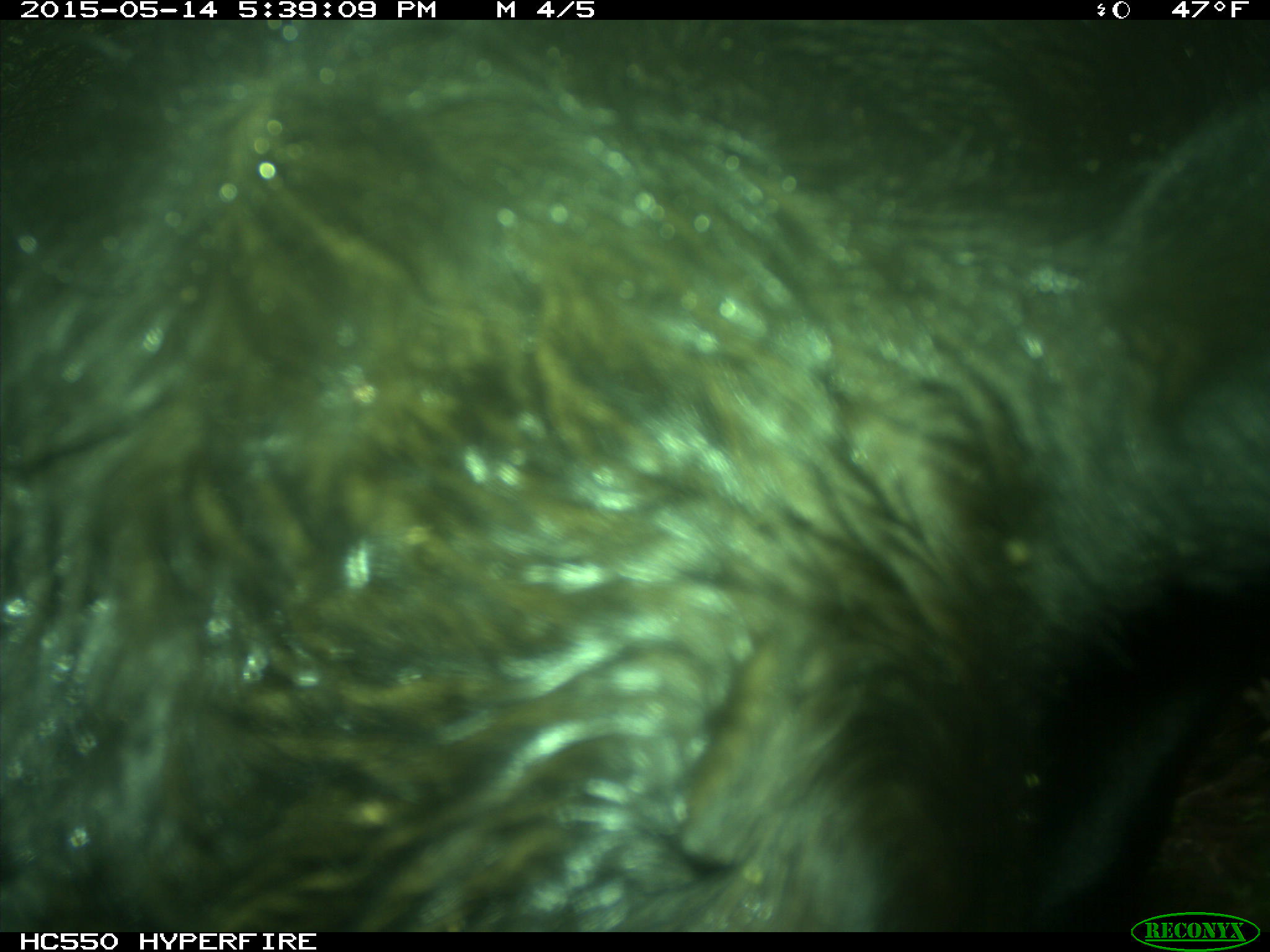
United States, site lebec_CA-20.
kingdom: Animalia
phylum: Chordata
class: Mammalia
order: Artiodactyla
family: Bovidae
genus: Bos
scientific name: Bos taurus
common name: domestic cow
Bos taurus (domestic cow).